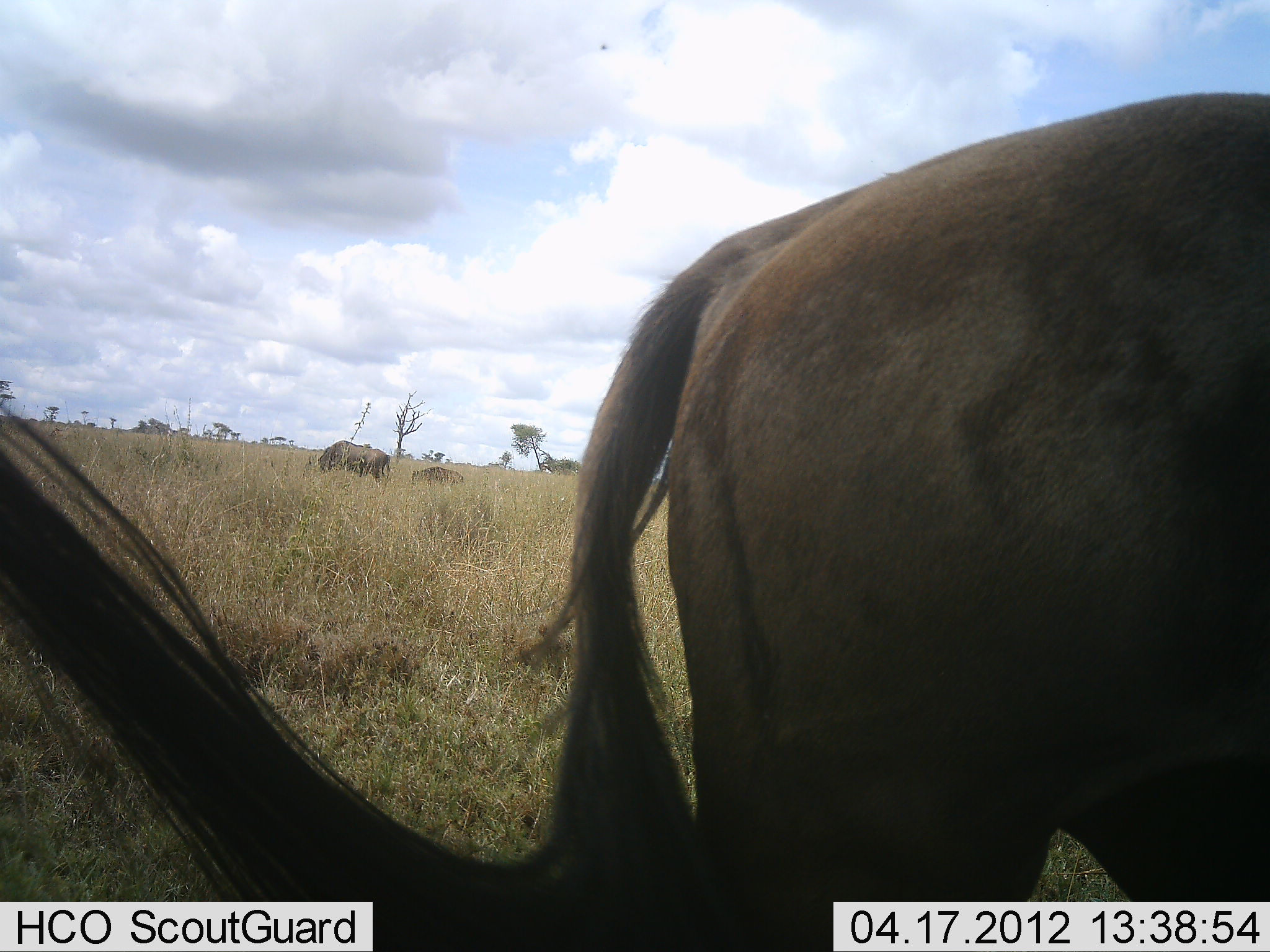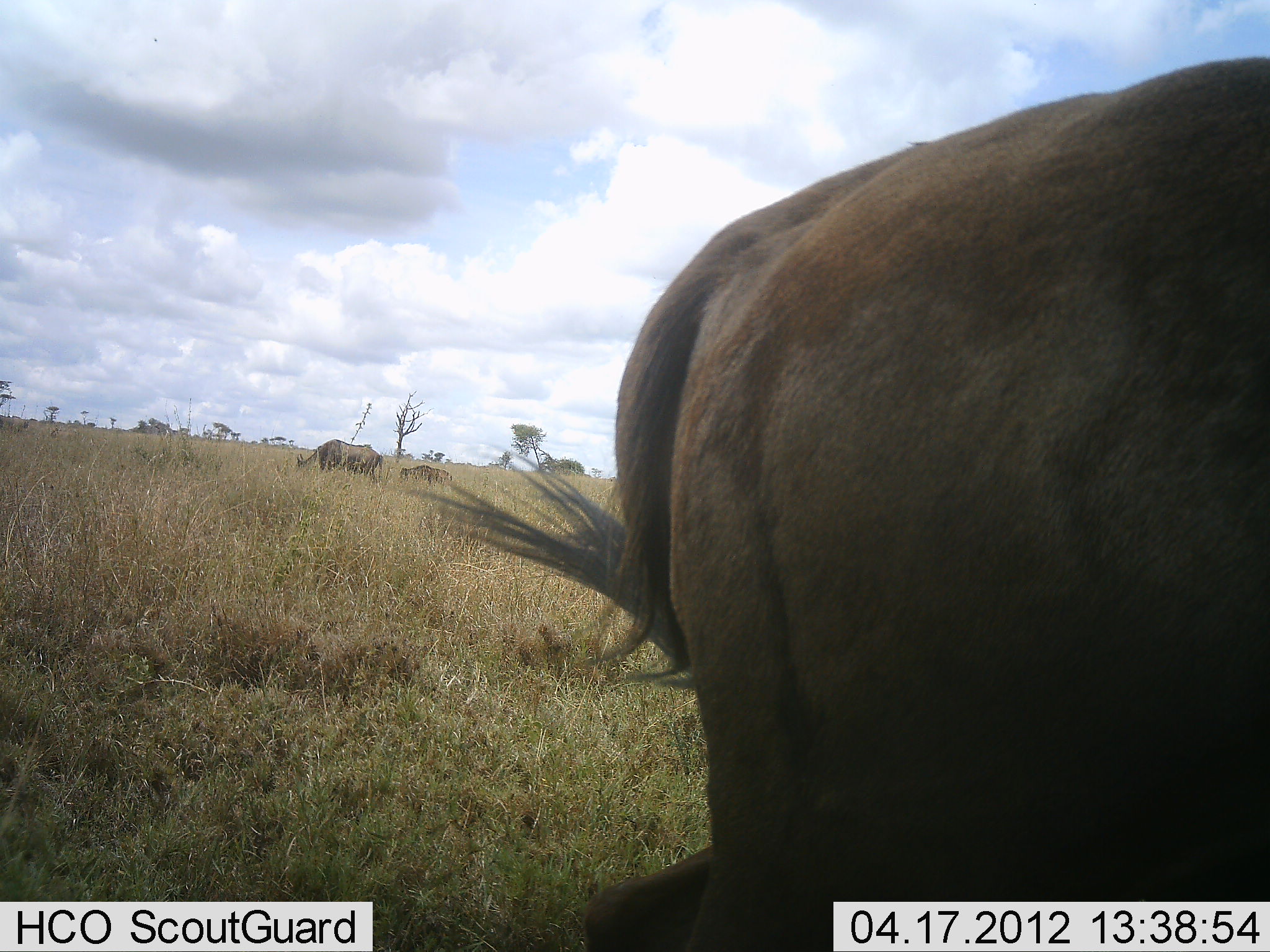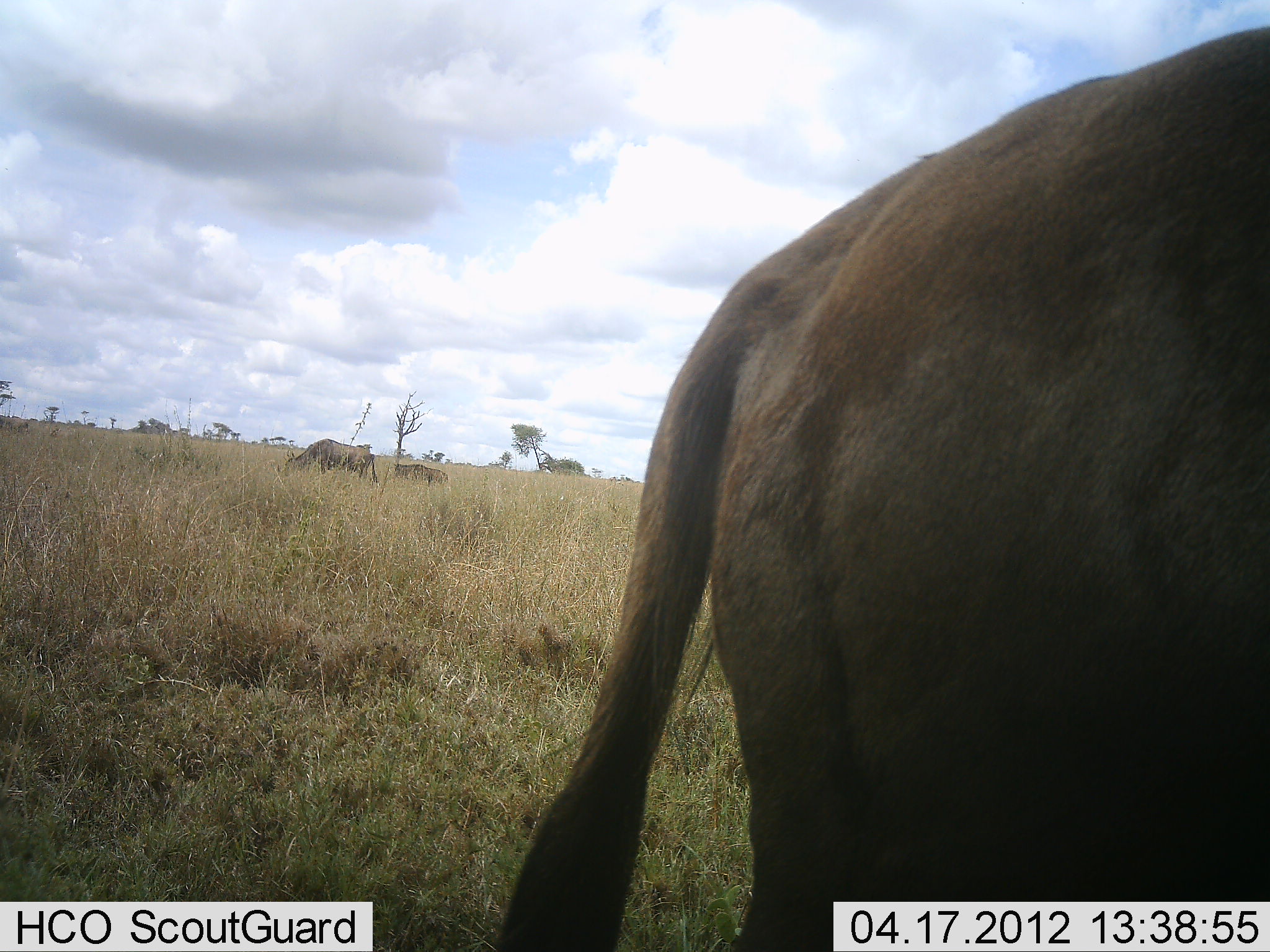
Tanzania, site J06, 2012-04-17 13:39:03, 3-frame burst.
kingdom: Animalia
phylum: Chordata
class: Mammalia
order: Artiodactyla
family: Bovidae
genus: Connochaetes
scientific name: Connochaetes taurinus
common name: blue wildebeest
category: wildebeest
Wildebeest (blue wildebeest) (Connochaetes taurinus), count 3. Behavior (volunteer vote fractions): standing 65%, resting 5%, moving 25%, interacting 0%. Young present (vote fraction): 60%. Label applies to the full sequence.